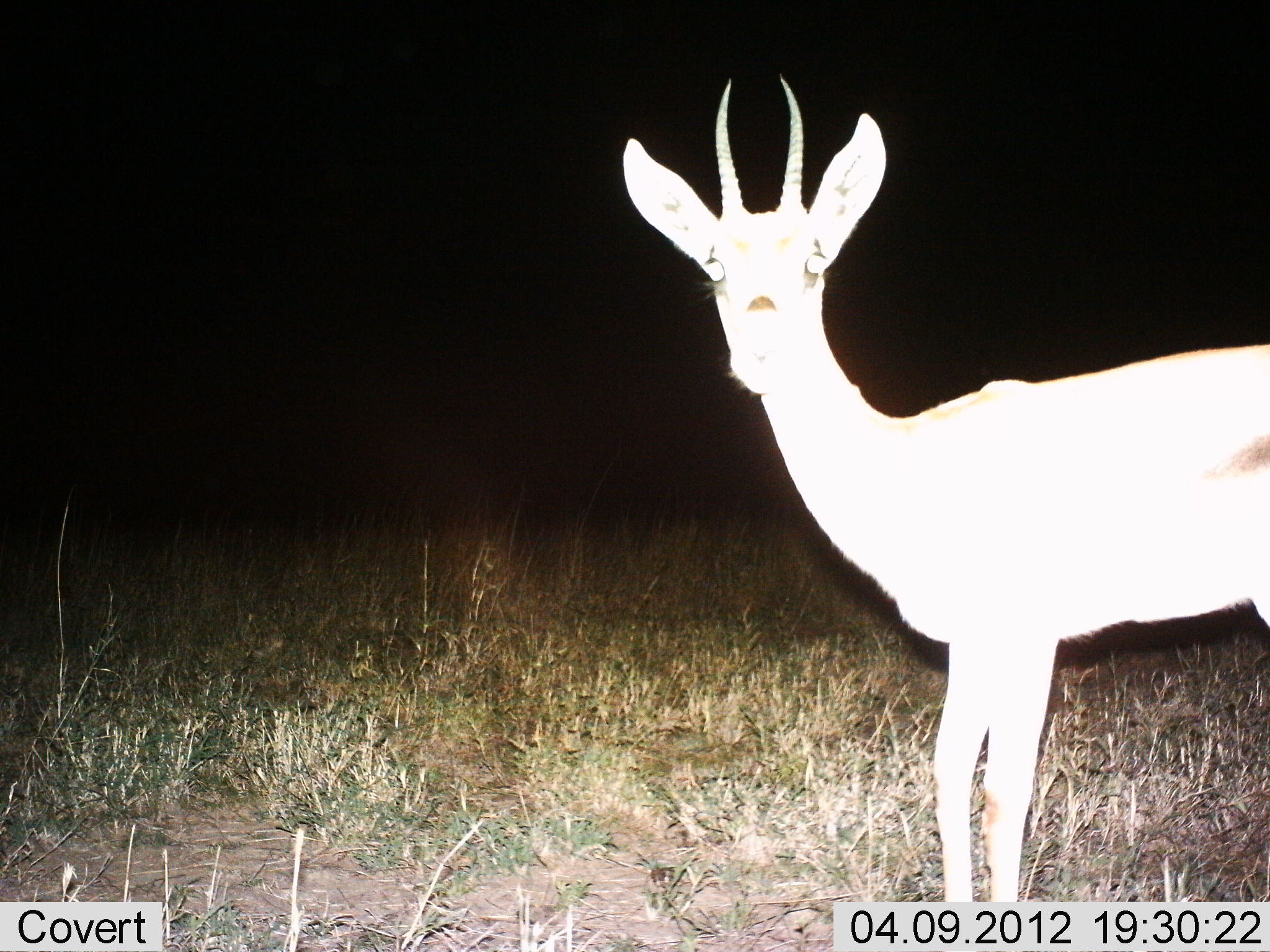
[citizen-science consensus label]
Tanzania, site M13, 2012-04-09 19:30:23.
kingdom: Animalia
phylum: Chordata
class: Mammalia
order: Artiodactyla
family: Bovidae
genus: Eudorcas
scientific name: Eudorcas thomsonii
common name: thomson's gazelle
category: gazellethomsons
Gazellethomsons (thomson's gazelle) (Eudorcas thomsonii), count 1. Behavior (volunteer vote fractions): standing 100%, resting 0%, moving 0%, interacting 0%. Young present (vote fraction): 0%. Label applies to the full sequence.